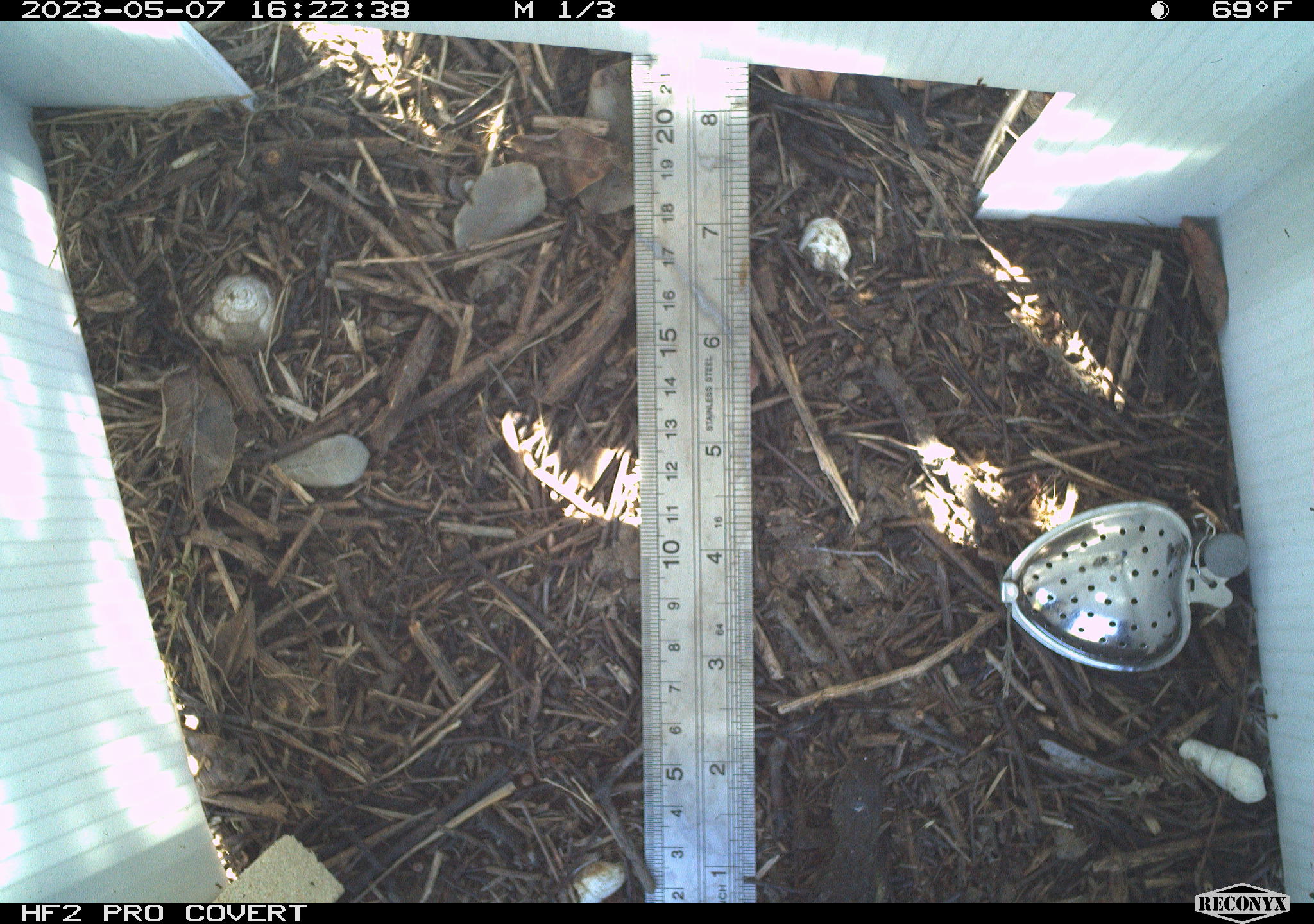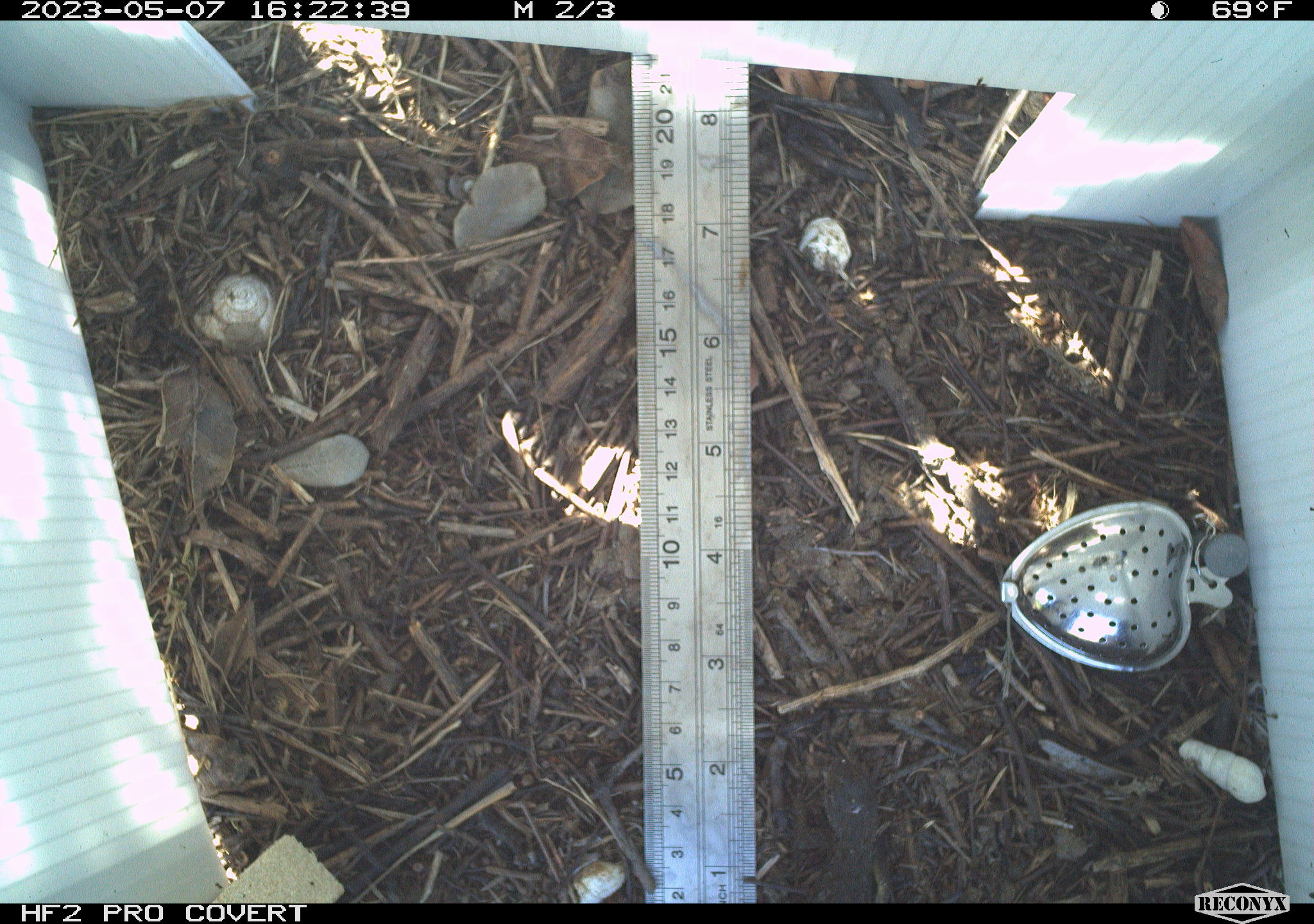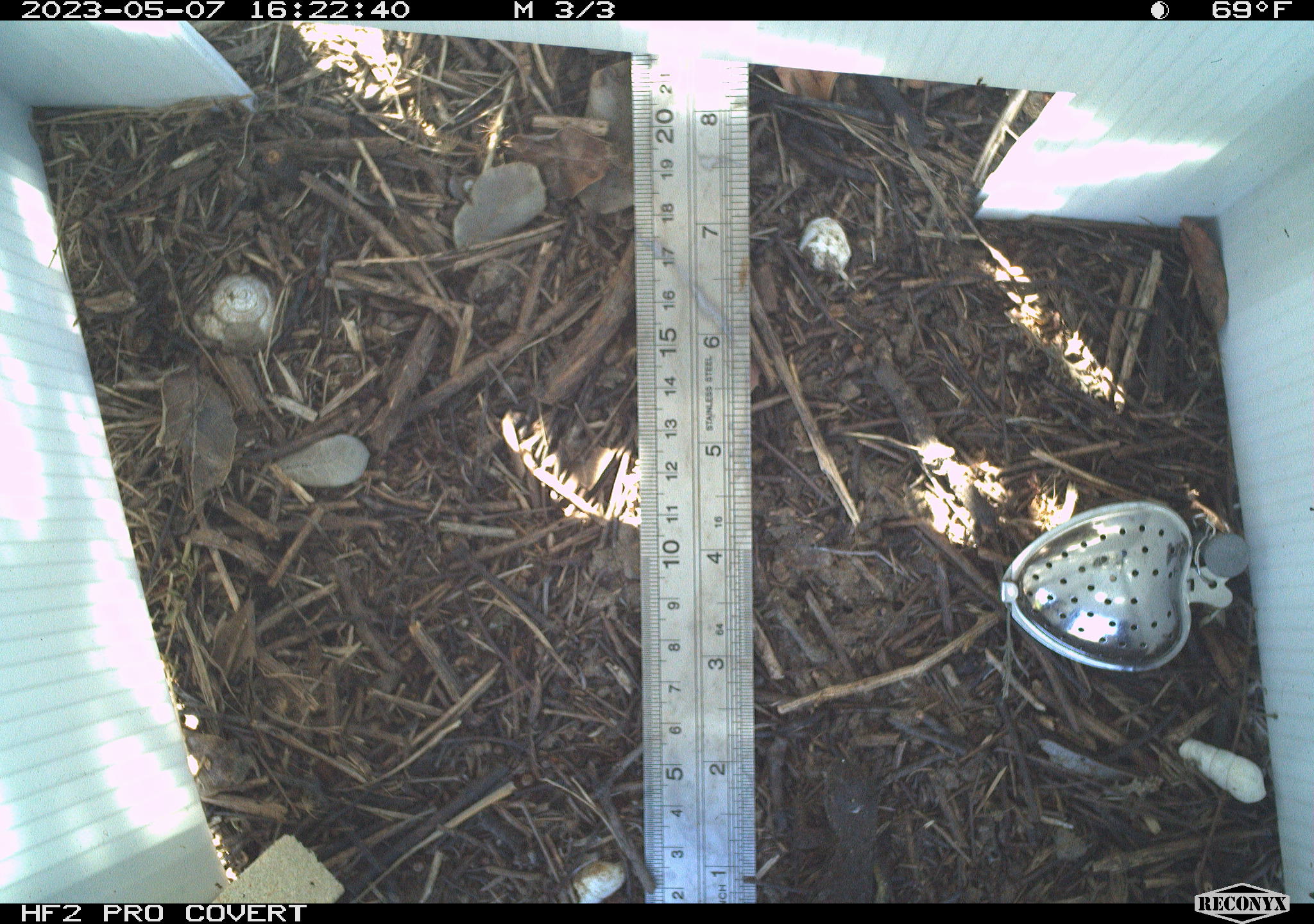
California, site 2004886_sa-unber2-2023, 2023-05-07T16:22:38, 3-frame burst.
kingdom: Animalia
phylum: Chordata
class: Reptilia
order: Squamata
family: Phrynosomatidae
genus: Sceloporus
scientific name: Sceloporus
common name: spiny lizards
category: sceloporus species